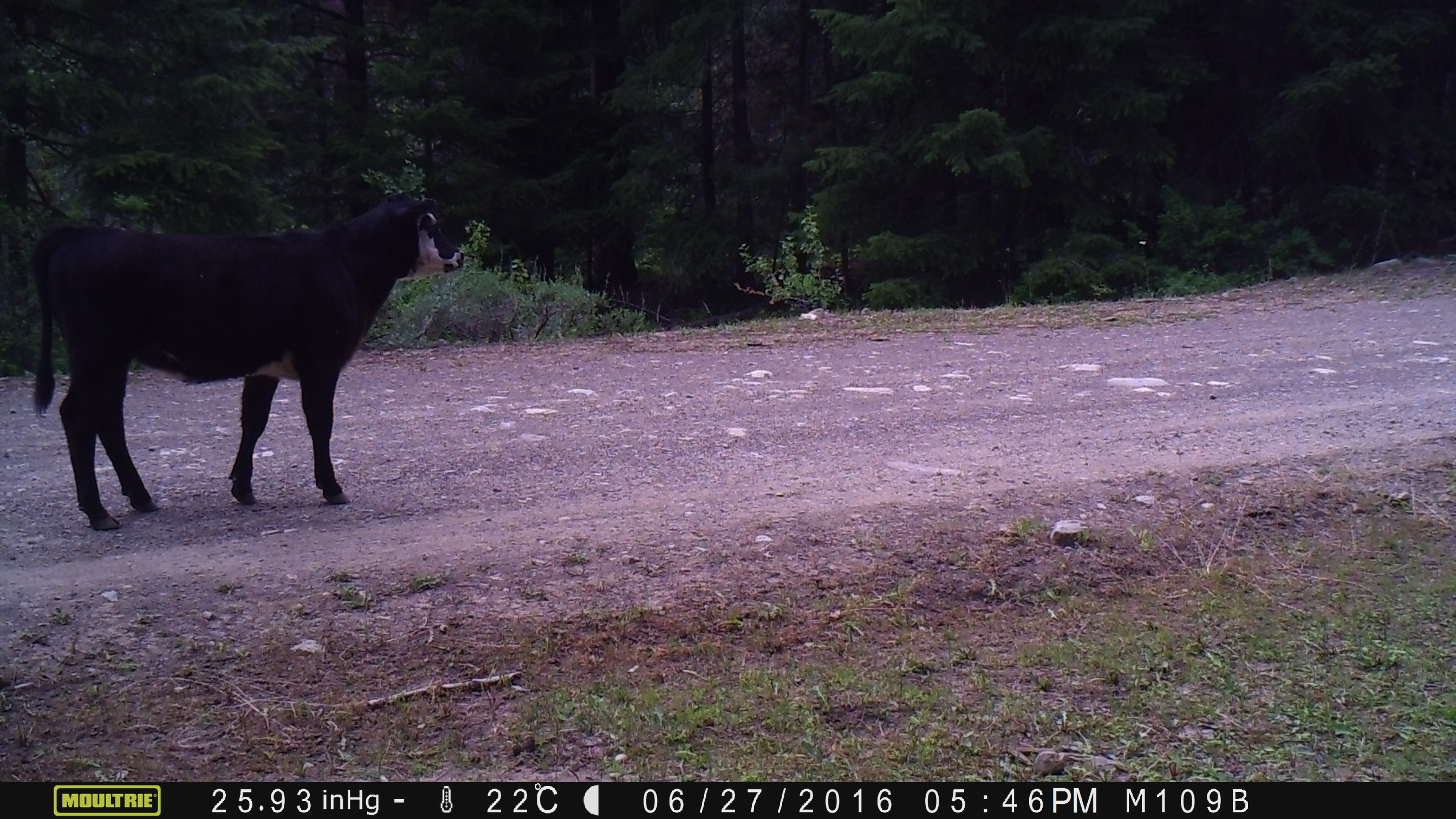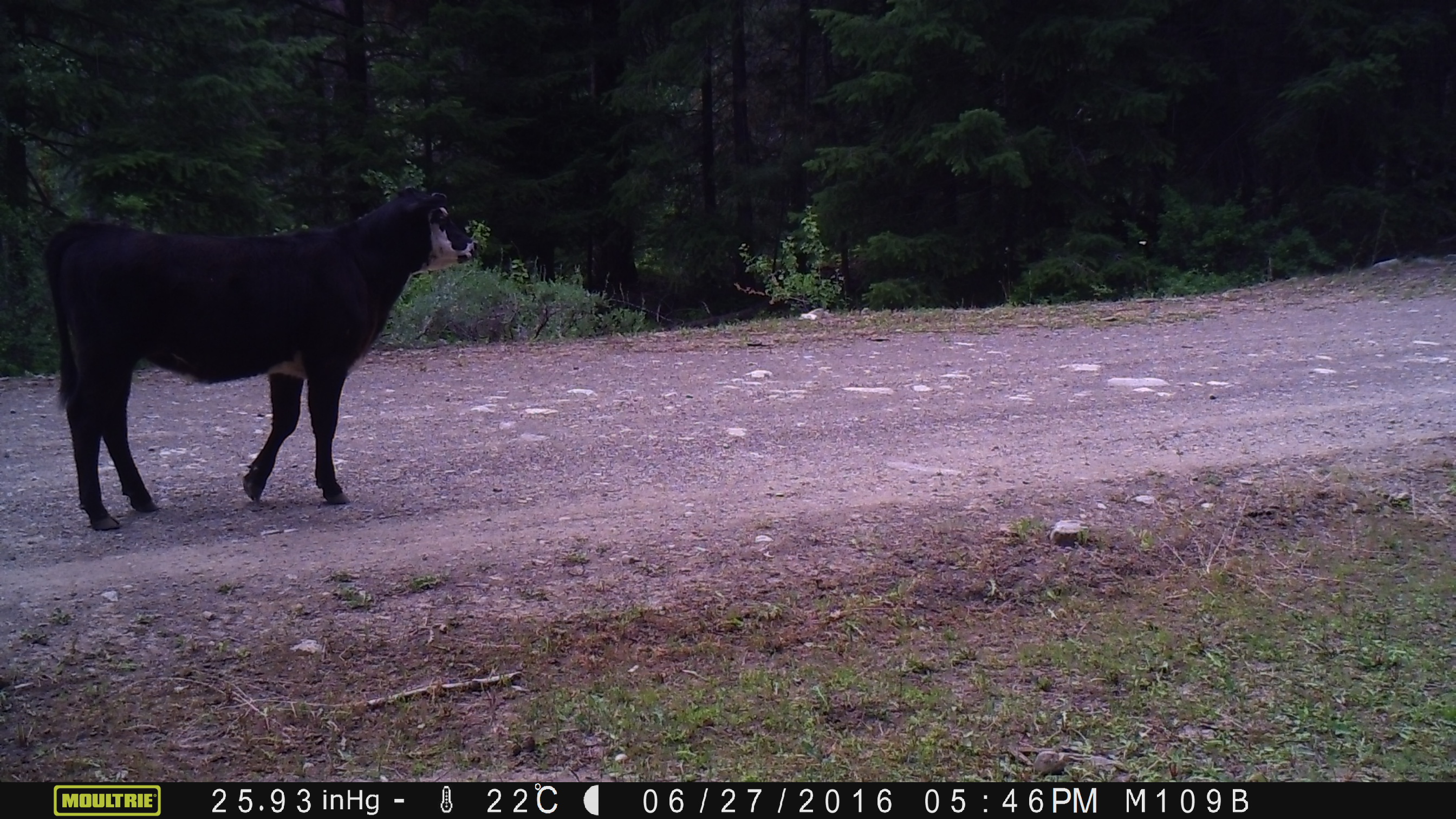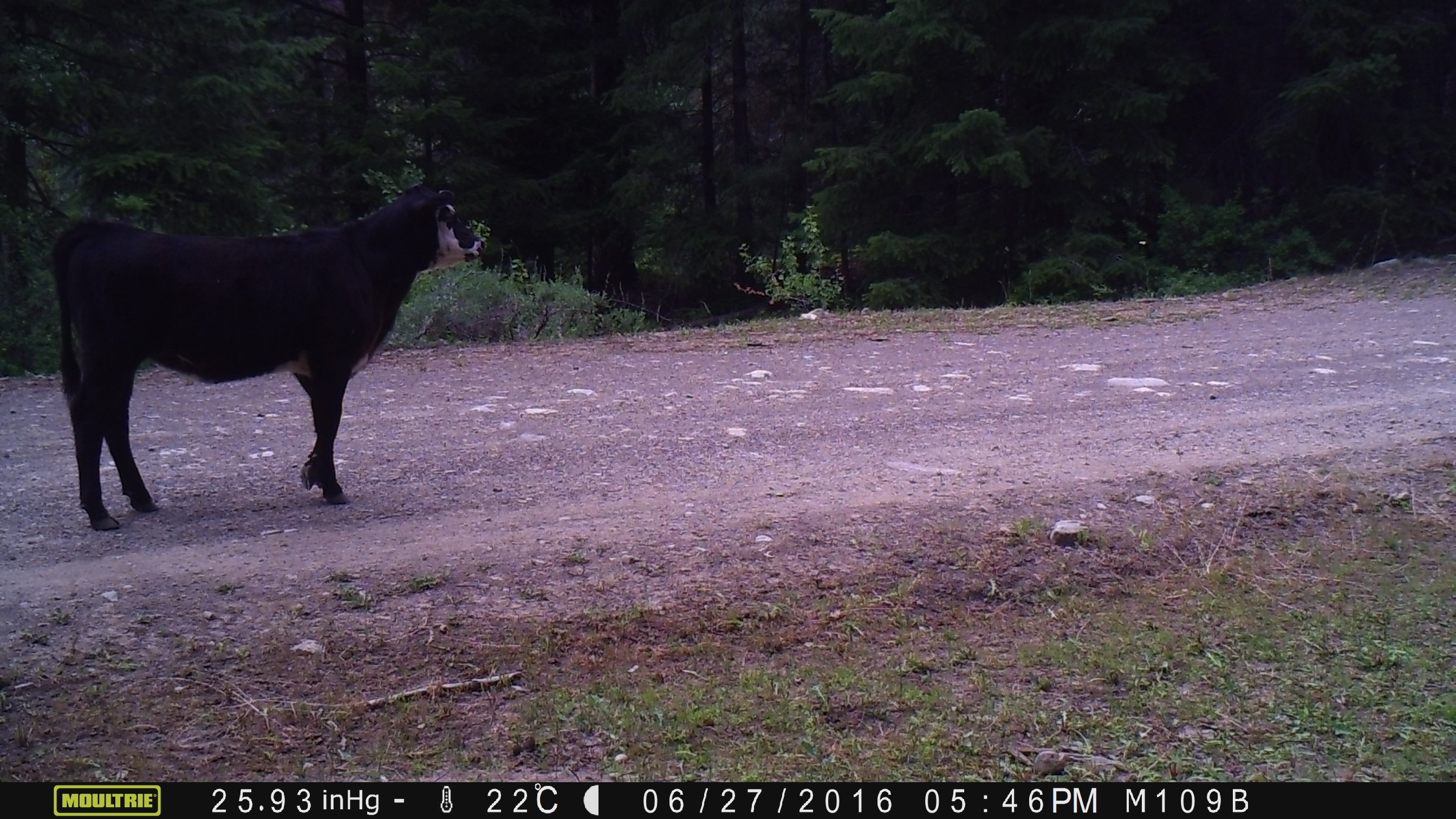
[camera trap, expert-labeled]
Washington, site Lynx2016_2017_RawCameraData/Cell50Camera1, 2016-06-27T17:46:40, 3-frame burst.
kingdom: Animalia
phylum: Chordata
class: Mammalia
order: Artiodactyla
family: Bovidae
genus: Bos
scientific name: Bos taurus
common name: domestic cattle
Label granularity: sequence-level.